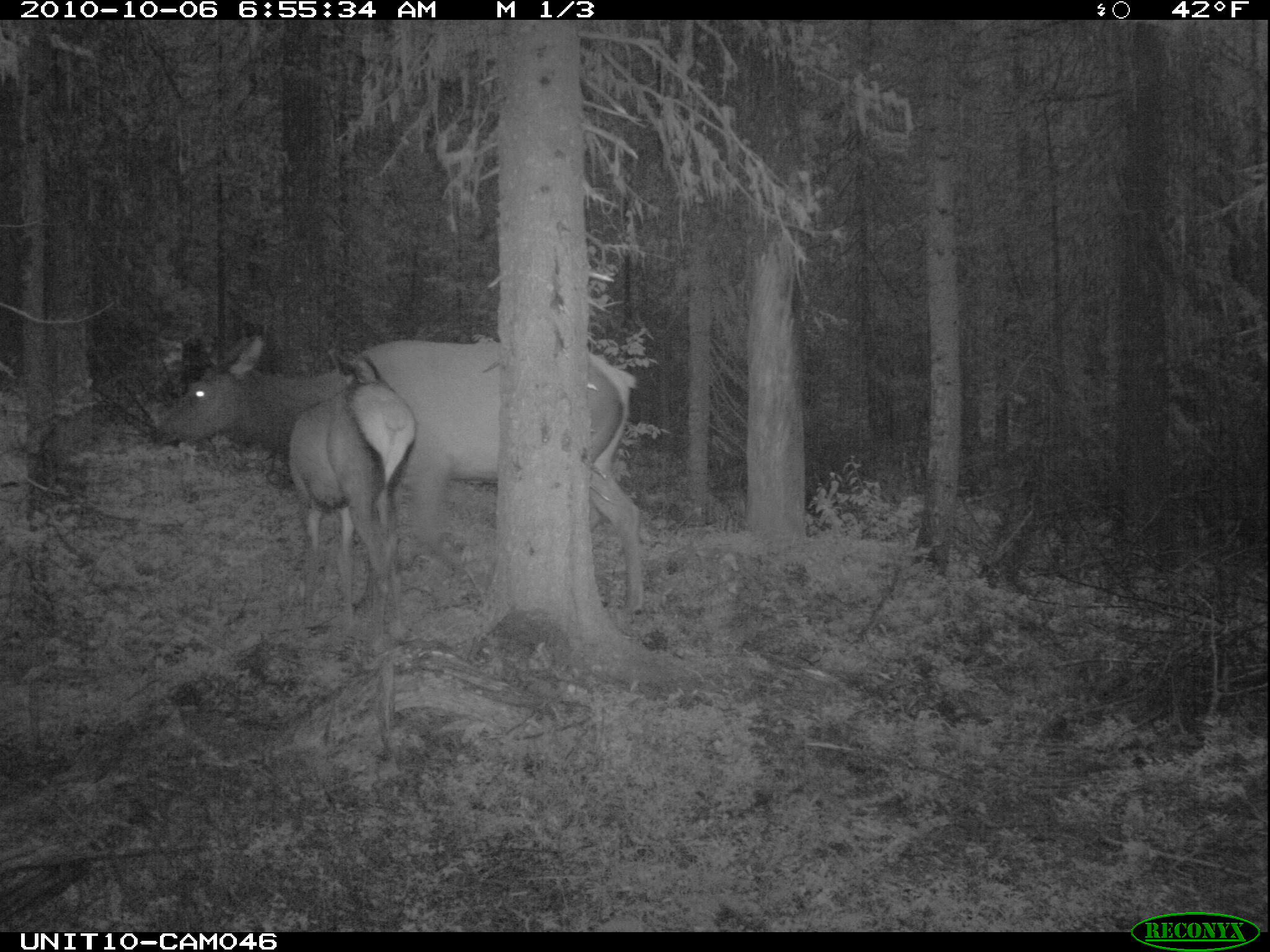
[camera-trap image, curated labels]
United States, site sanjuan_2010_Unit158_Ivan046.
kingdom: Animalia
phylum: Chordata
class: Mammalia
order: Artiodactyla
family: Cervidae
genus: Cervus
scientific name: Cervus elaphus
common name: red deer